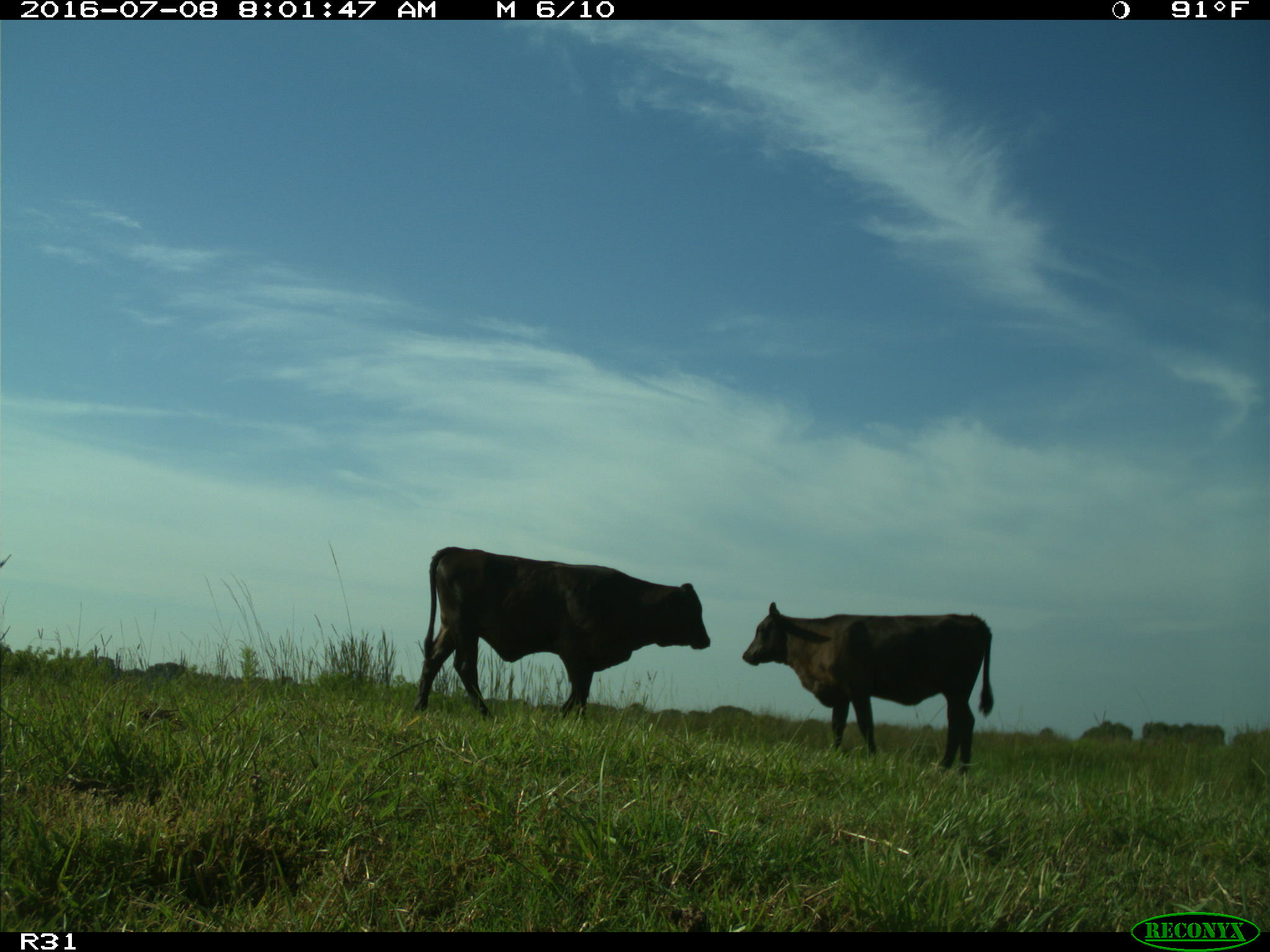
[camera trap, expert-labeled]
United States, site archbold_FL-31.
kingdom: Animalia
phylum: Chordata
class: Mammalia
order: Artiodactyla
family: Bovidae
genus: Bos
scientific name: Bos taurus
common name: domestic cow